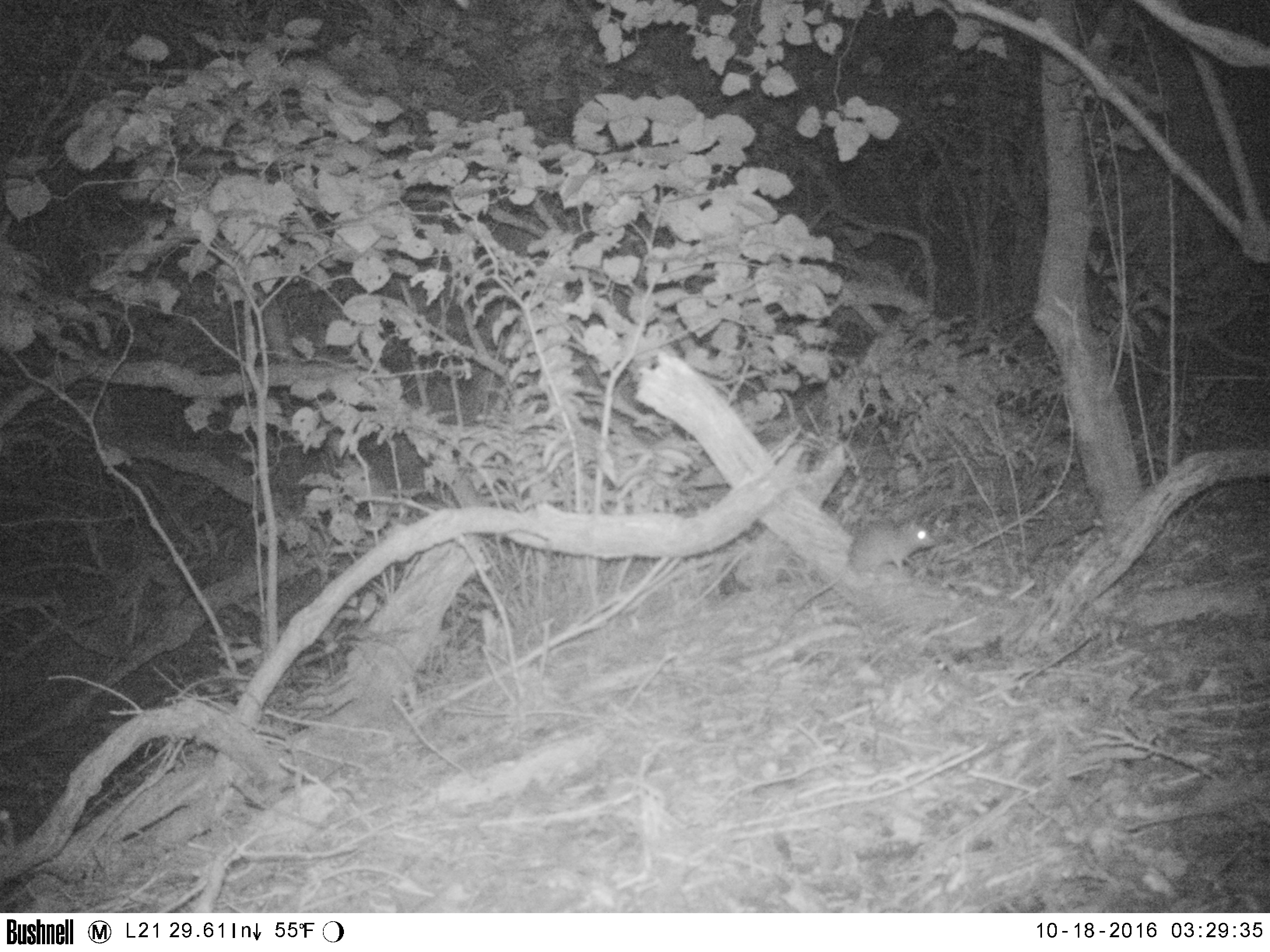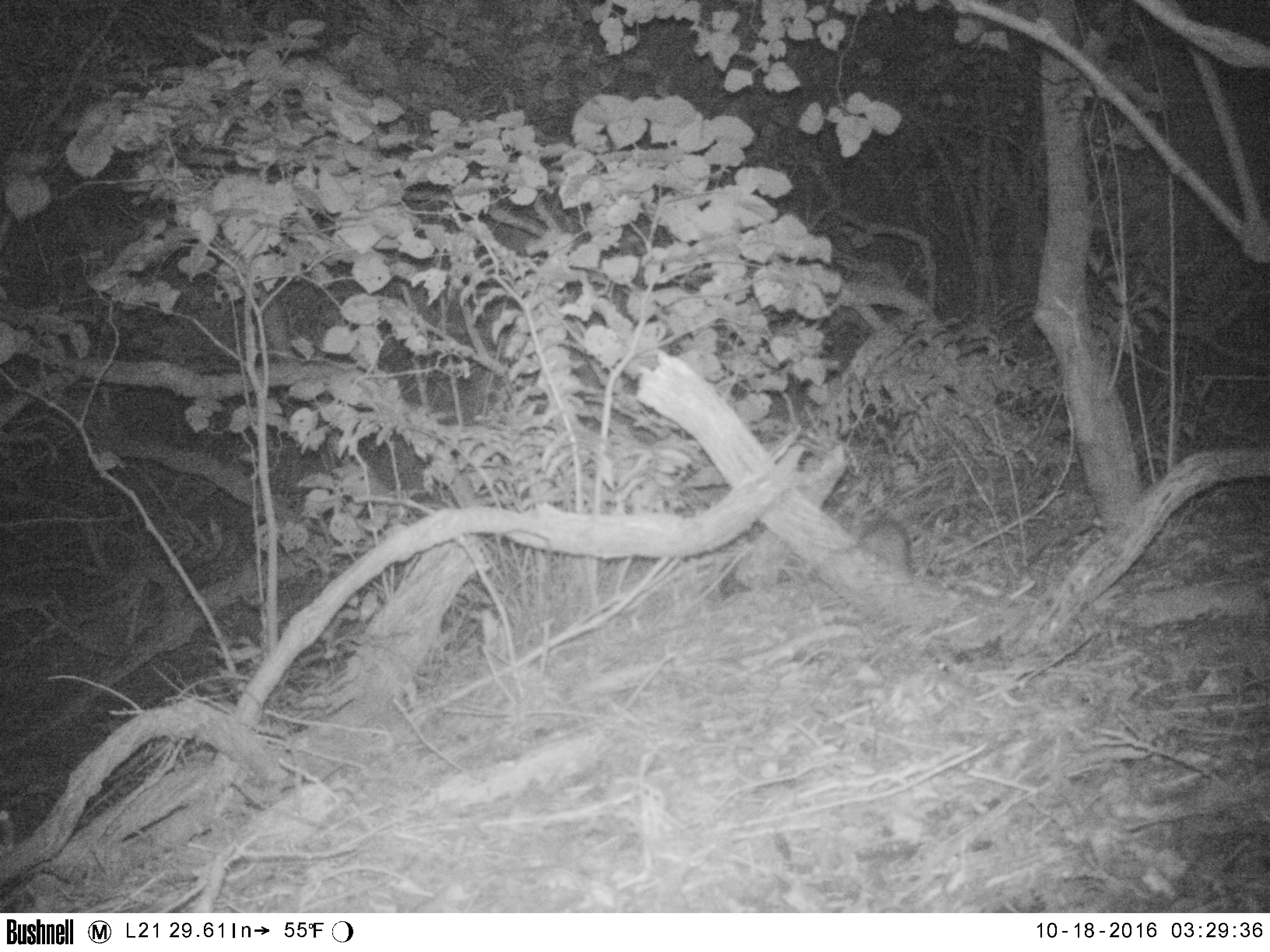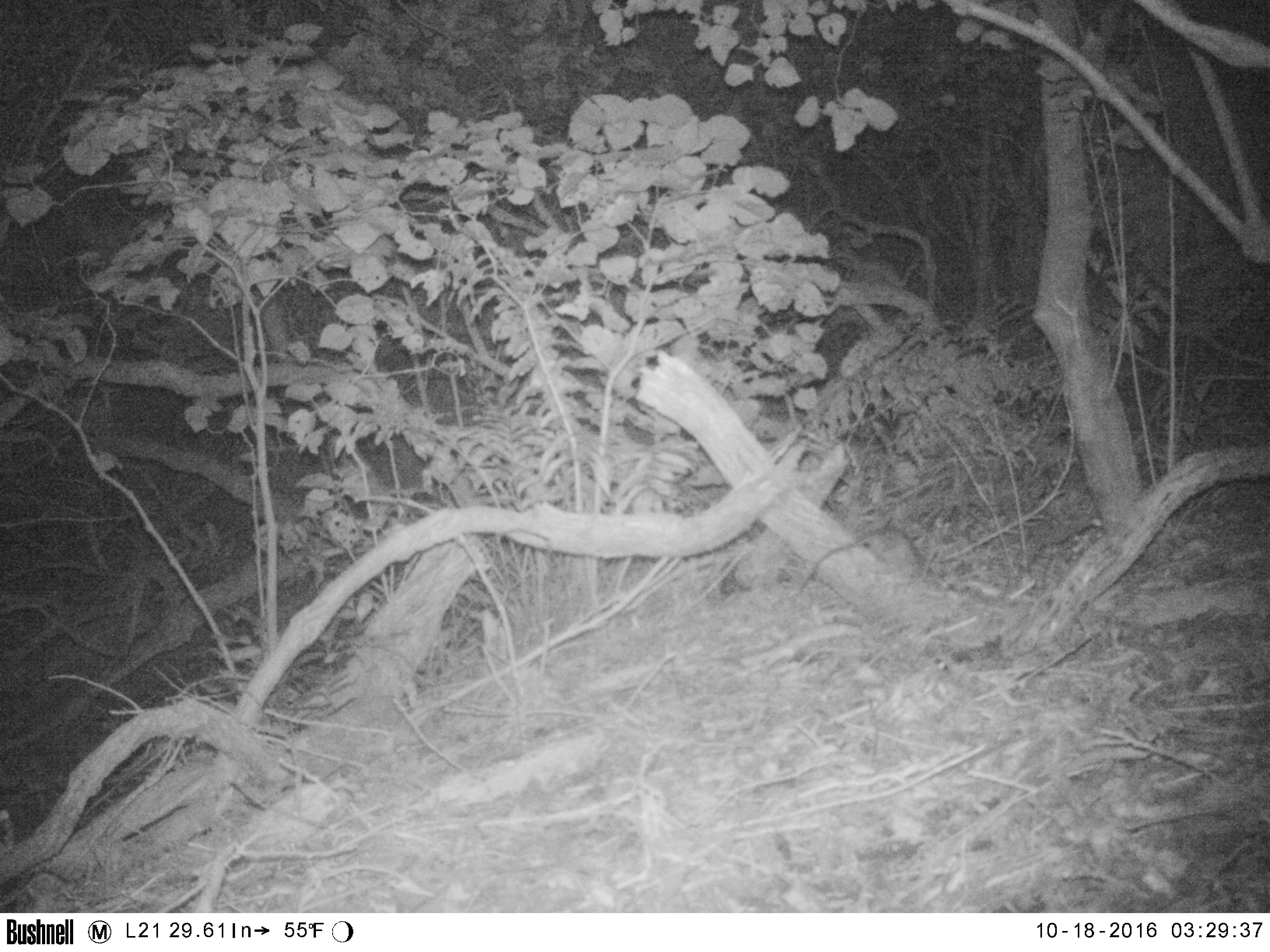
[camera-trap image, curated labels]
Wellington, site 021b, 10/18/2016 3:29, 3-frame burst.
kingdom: Animalia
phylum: Chordata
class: Mammalia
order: Rodentia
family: Muridae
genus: Rattus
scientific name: Rattus rattus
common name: ship rat